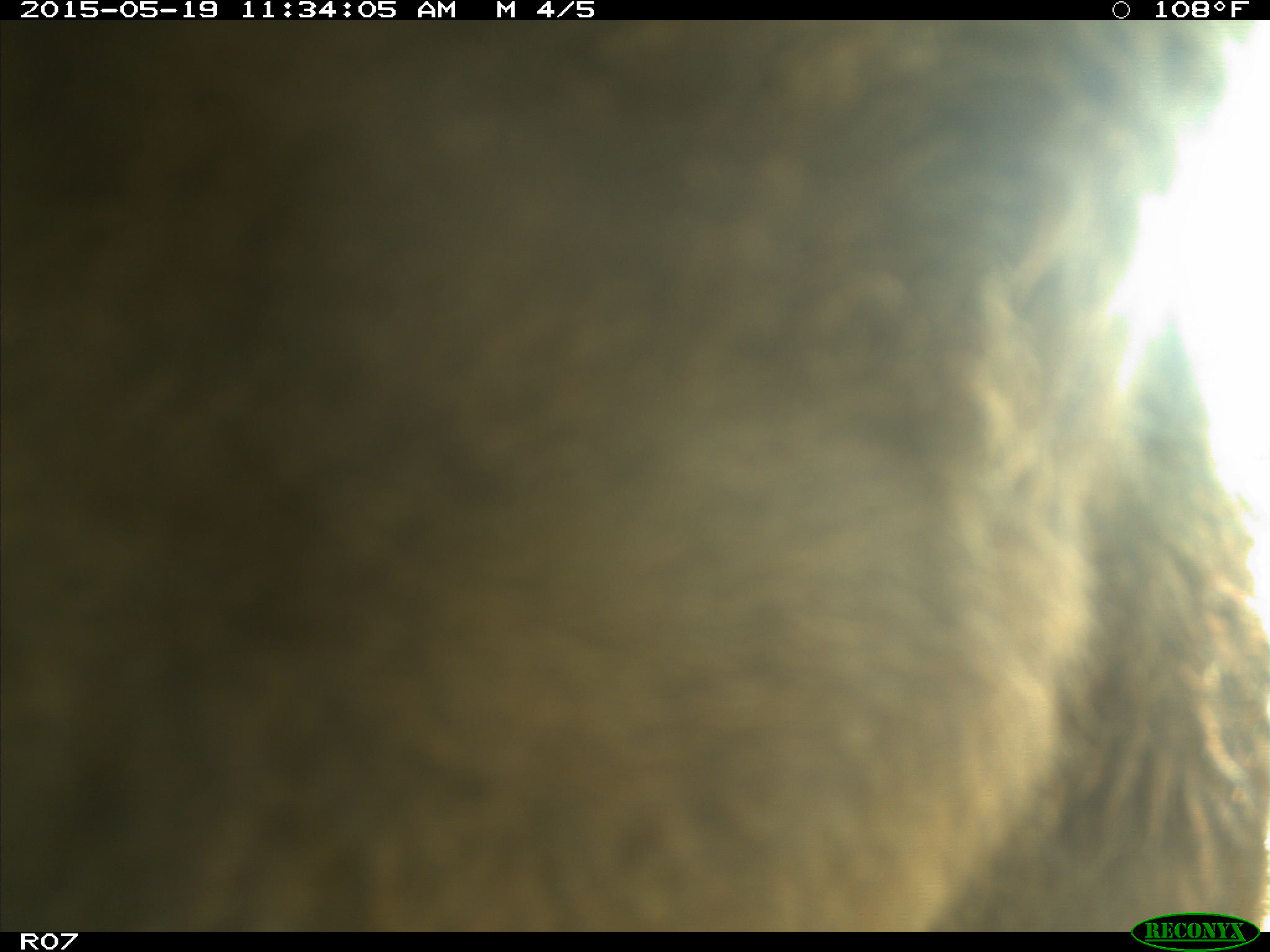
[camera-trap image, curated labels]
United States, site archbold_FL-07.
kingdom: Animalia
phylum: Chordata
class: Mammalia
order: Artiodactyla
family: Bovidae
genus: Bos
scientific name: Bos taurus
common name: domestic cow